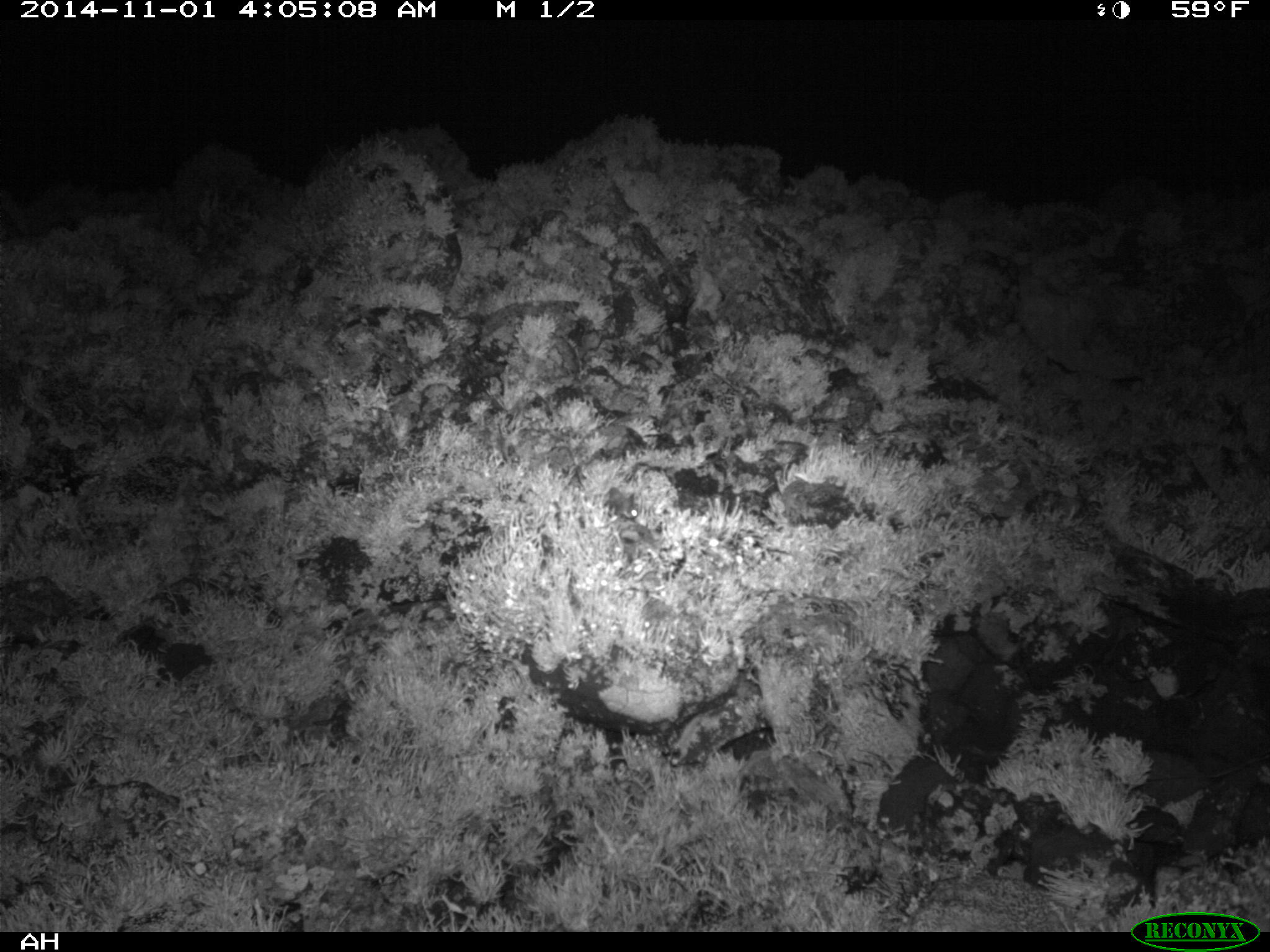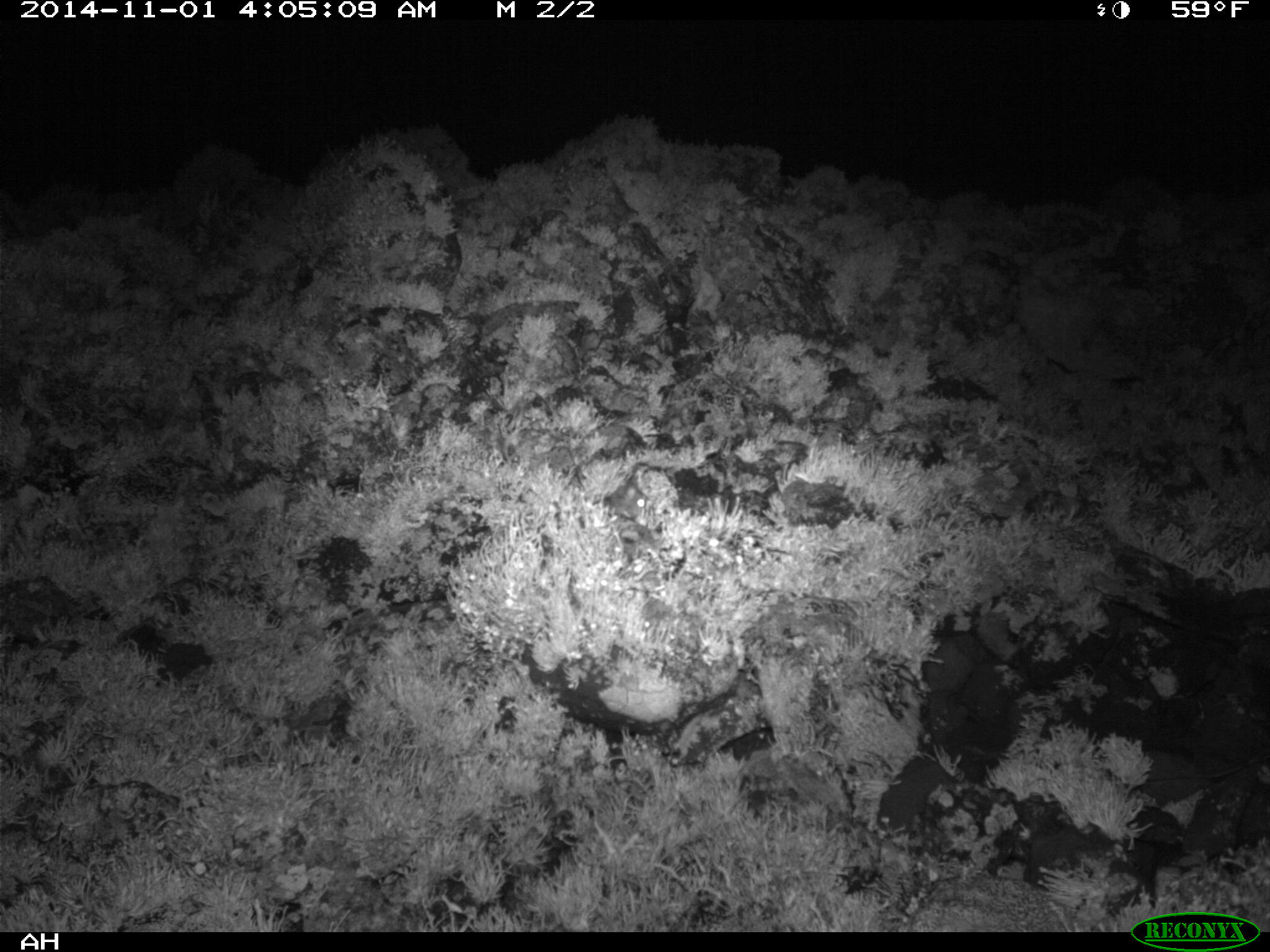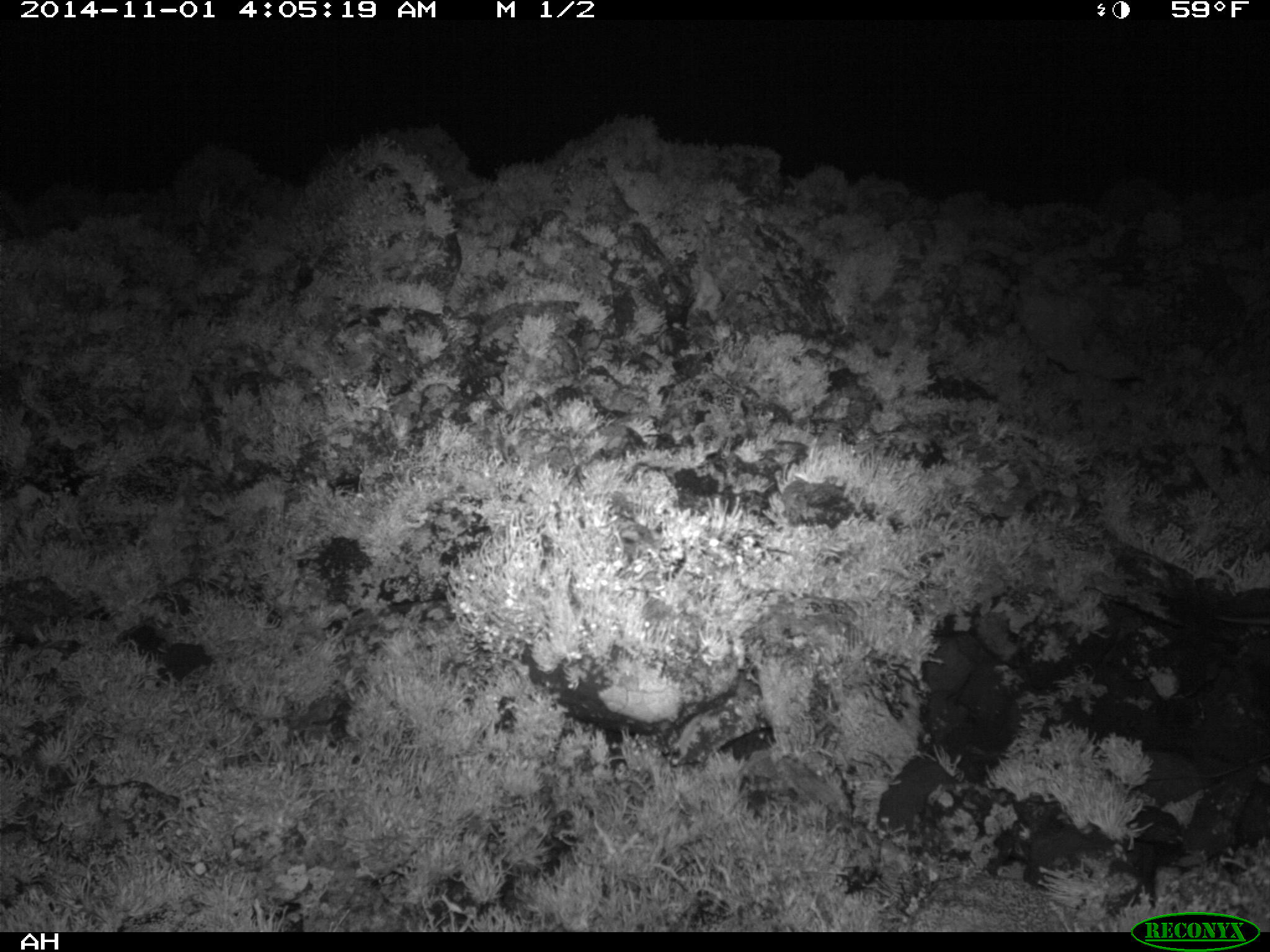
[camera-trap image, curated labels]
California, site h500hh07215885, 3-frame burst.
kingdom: Animalia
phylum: Chordata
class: Mammalia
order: Rodentia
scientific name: Rodentia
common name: rodent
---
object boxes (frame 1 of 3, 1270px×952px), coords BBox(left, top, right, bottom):
rodent: BBox(557, 446, 639, 519)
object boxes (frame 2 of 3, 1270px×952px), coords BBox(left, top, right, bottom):
rodent: BBox(592, 482, 652, 518)